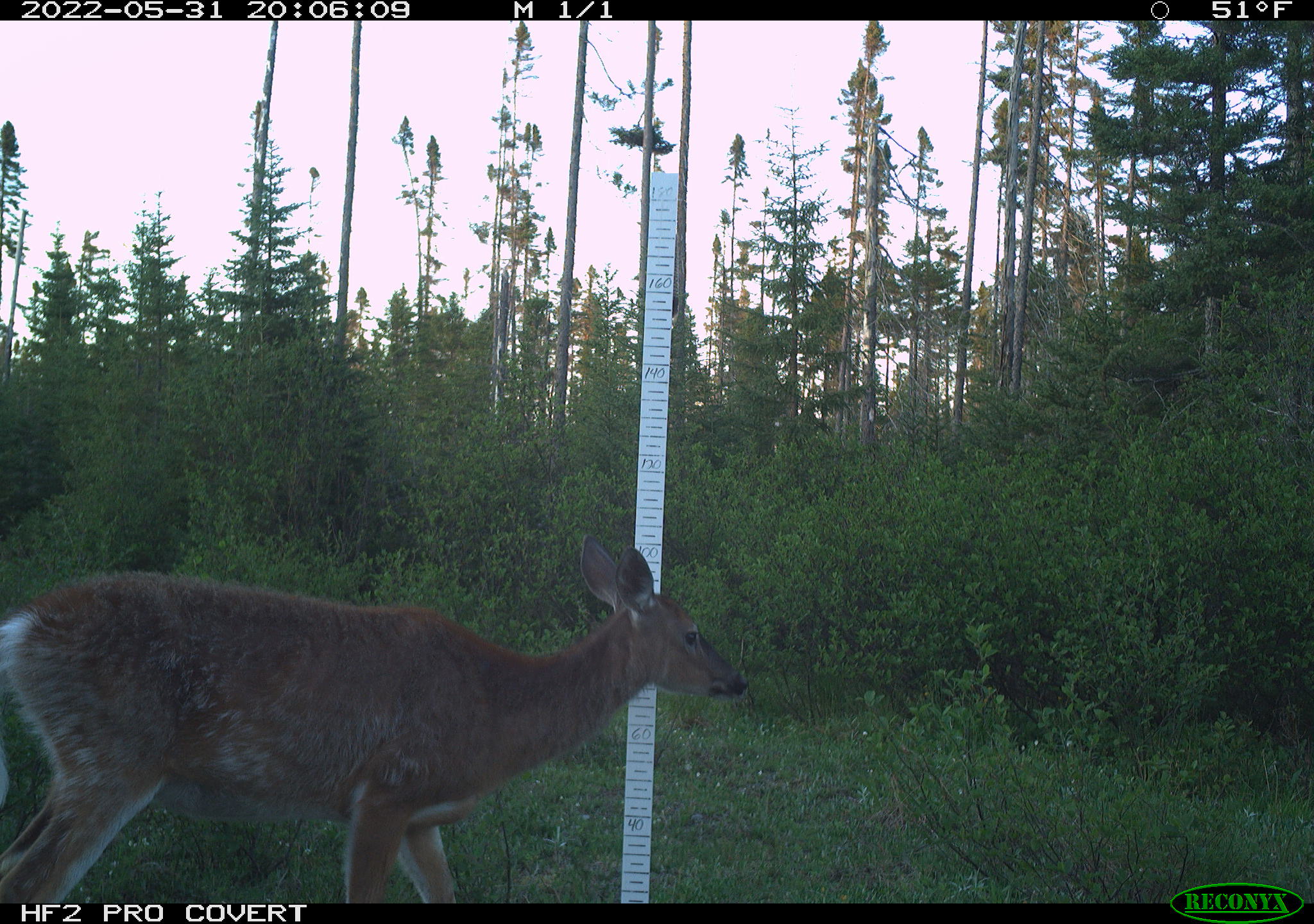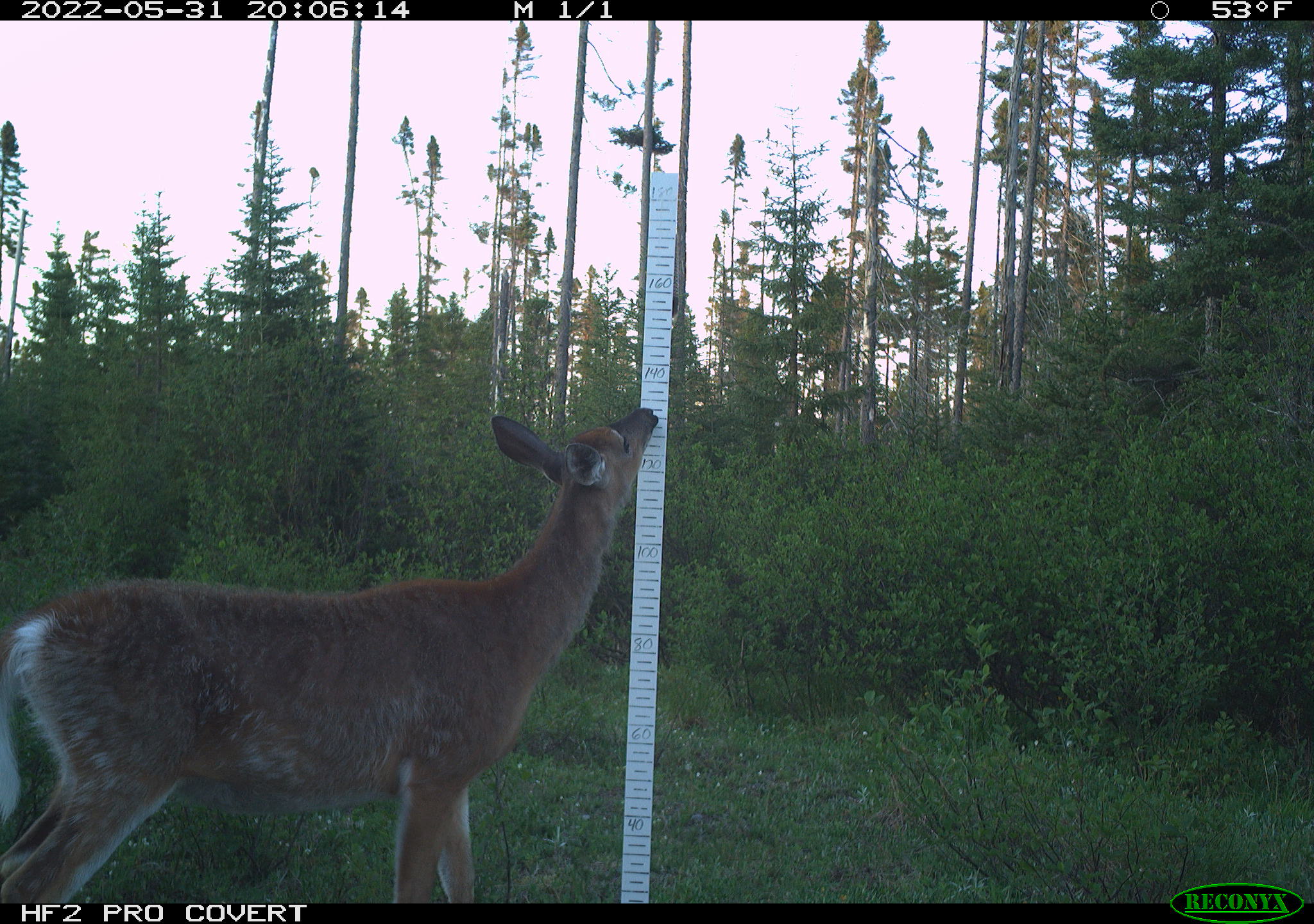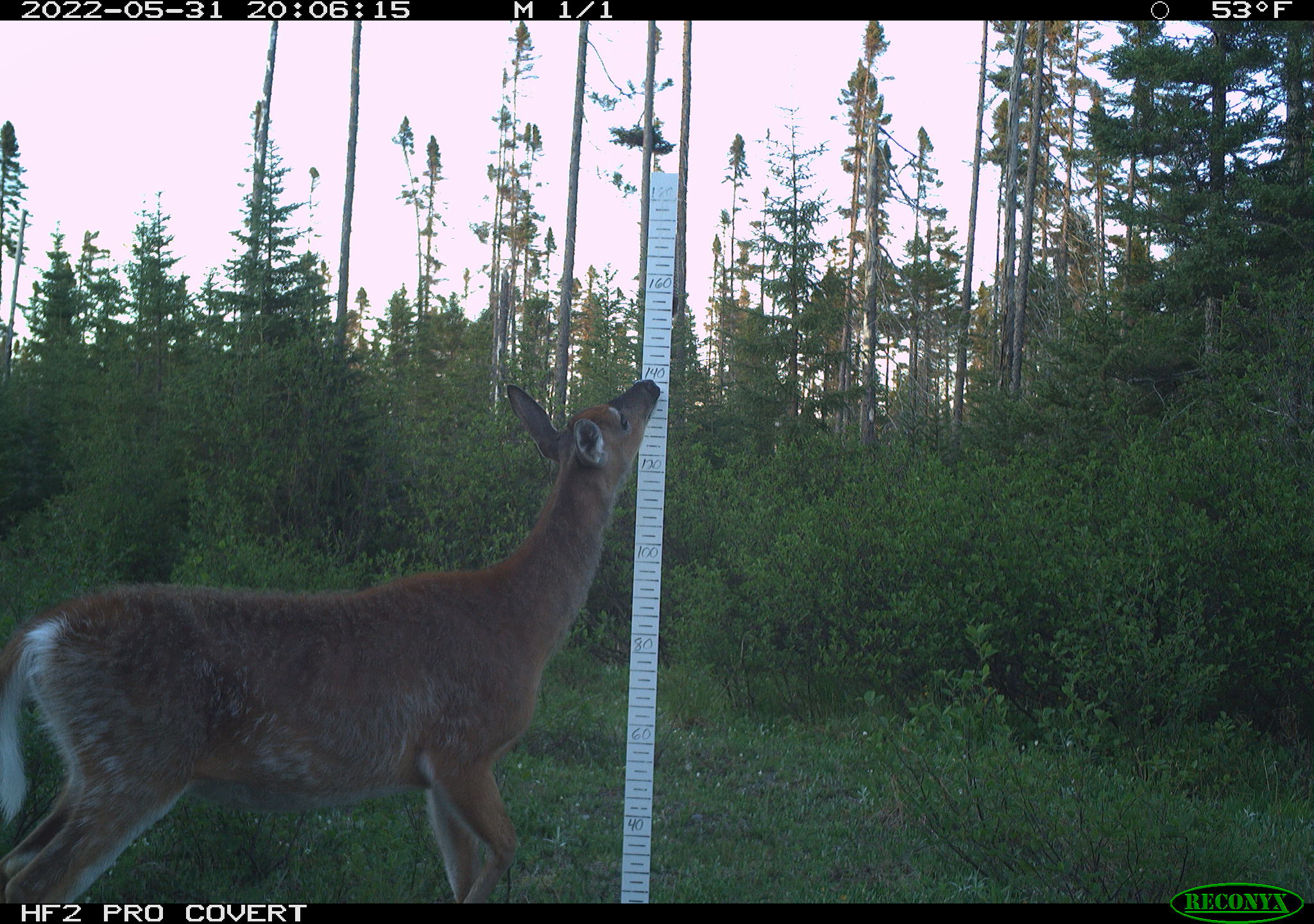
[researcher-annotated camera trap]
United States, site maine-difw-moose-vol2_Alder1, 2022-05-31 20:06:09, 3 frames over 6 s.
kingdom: Animalia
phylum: Chordata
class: Mammalia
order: Artiodactyla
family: Cervidae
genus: Odocoileus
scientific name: Odocoileus virginianus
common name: white-tailed deer